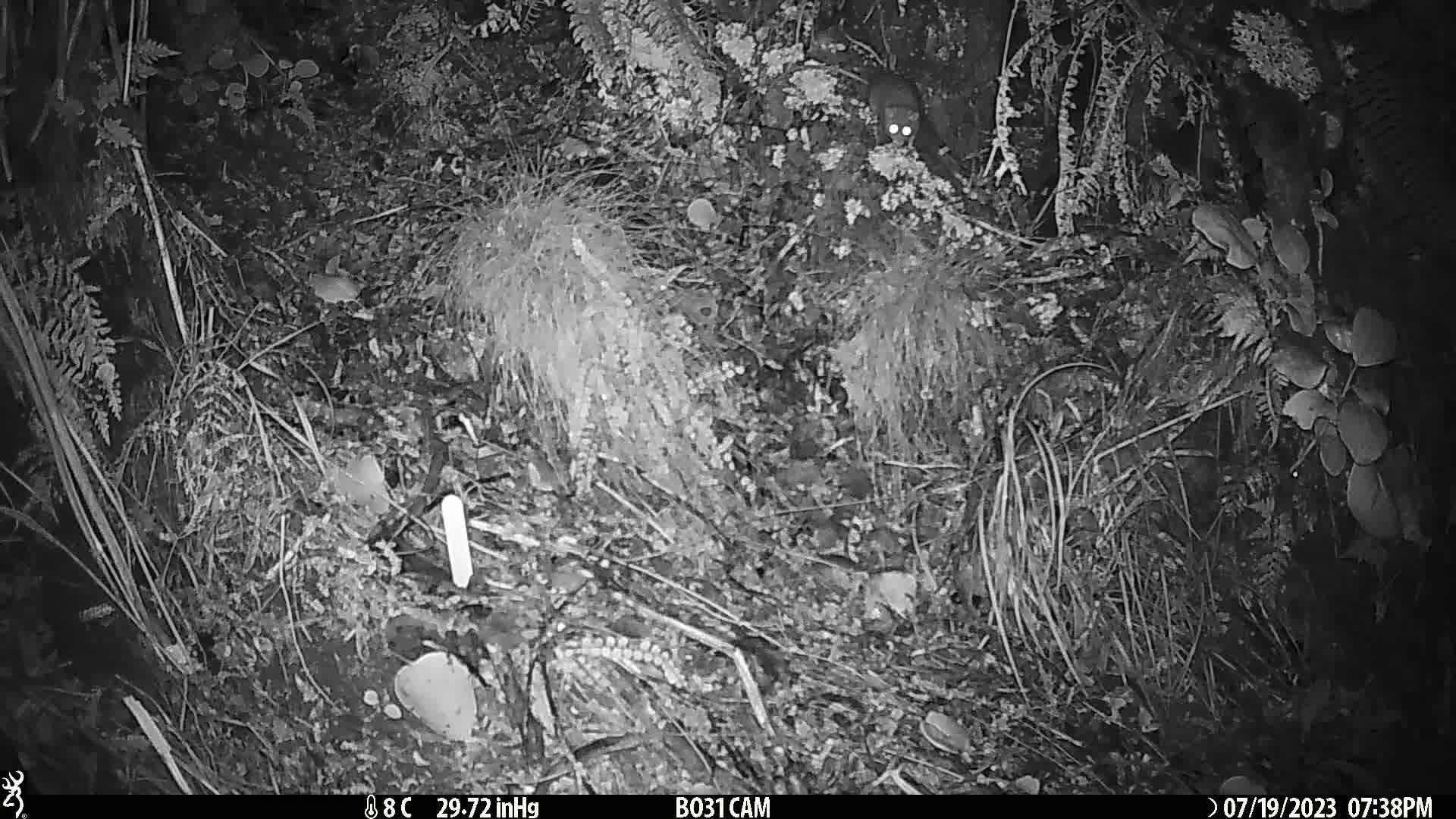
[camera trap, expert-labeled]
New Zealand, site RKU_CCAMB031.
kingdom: Animalia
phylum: Chordata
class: Mammalia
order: Rodentia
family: Muridae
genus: Rattus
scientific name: Rattus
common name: rat